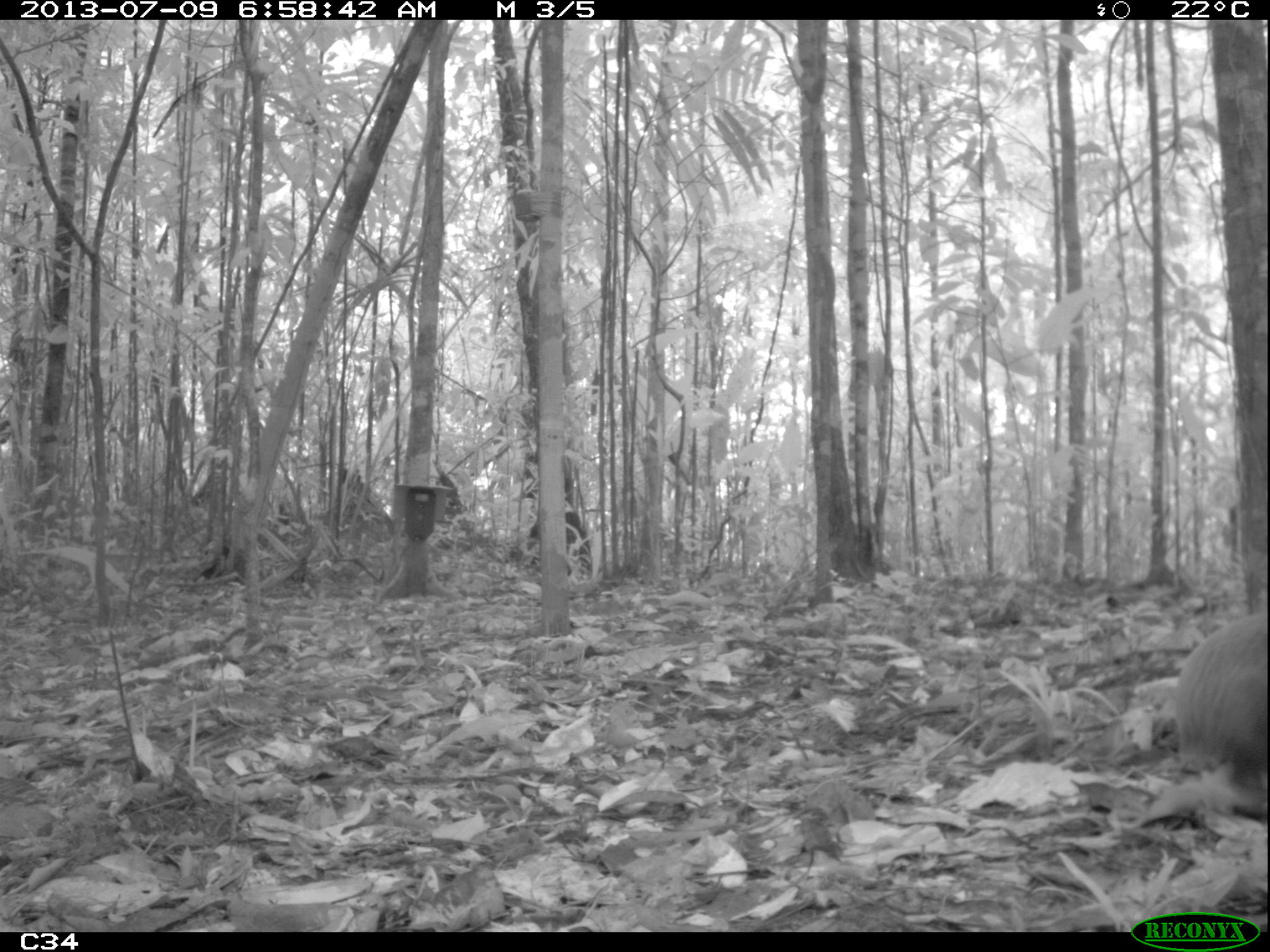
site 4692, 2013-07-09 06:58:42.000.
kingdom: Animalia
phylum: Chordata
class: Mammalia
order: Rodentia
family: Dasyproctidae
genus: Dasyprocta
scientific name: Dasyprocta leporina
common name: red-rumped agouti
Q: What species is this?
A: Dasyprocta leporina (red-rumped agouti).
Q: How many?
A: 1.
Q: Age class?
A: Adult.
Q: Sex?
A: Female.